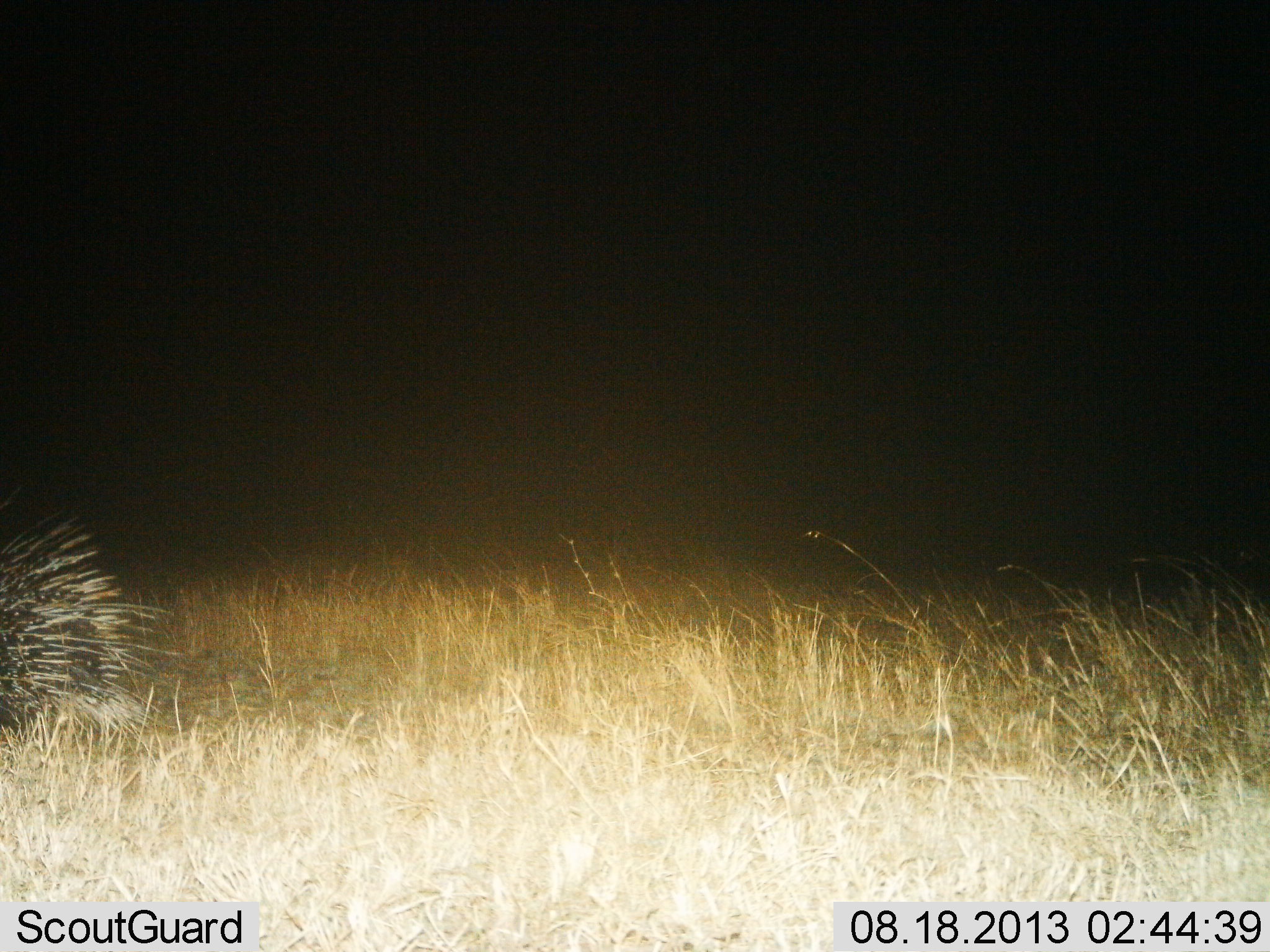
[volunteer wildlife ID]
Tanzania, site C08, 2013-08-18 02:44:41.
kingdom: Animalia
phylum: Chordata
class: Mammalia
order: Rodentia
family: Hystricidae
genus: Hystrix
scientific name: Hystrix cristata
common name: crested porcupine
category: porcupine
Porcupine (crested porcupine) (Hystrix cristata), count 1. Behavior (volunteer vote fractions): standing 50%, resting 0%, moving 50%, interacting 0%. Young present (vote fraction): 0%. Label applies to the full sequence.